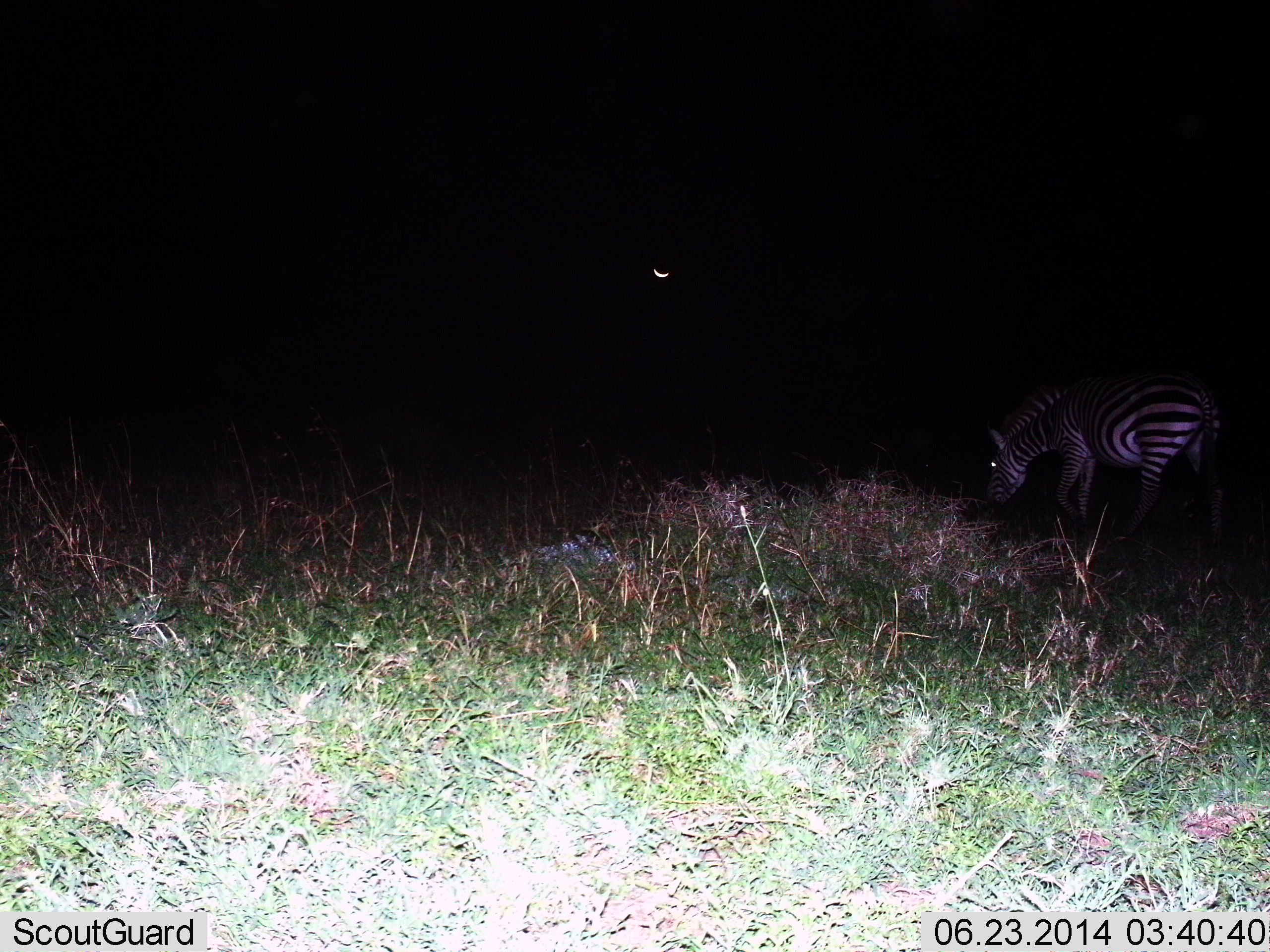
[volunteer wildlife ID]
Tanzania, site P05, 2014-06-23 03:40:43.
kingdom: Animalia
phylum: Chordata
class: Mammalia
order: Perissodactyla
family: Equidae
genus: Equus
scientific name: Equus quagga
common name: plains zebra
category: zebra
Zebra (plains zebra) (Equus quagga), count 1. Behavior (volunteer vote fractions): standing 60%, resting 0%, moving 10%, interacting 0%. Young present (vote fraction): 0%. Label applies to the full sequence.